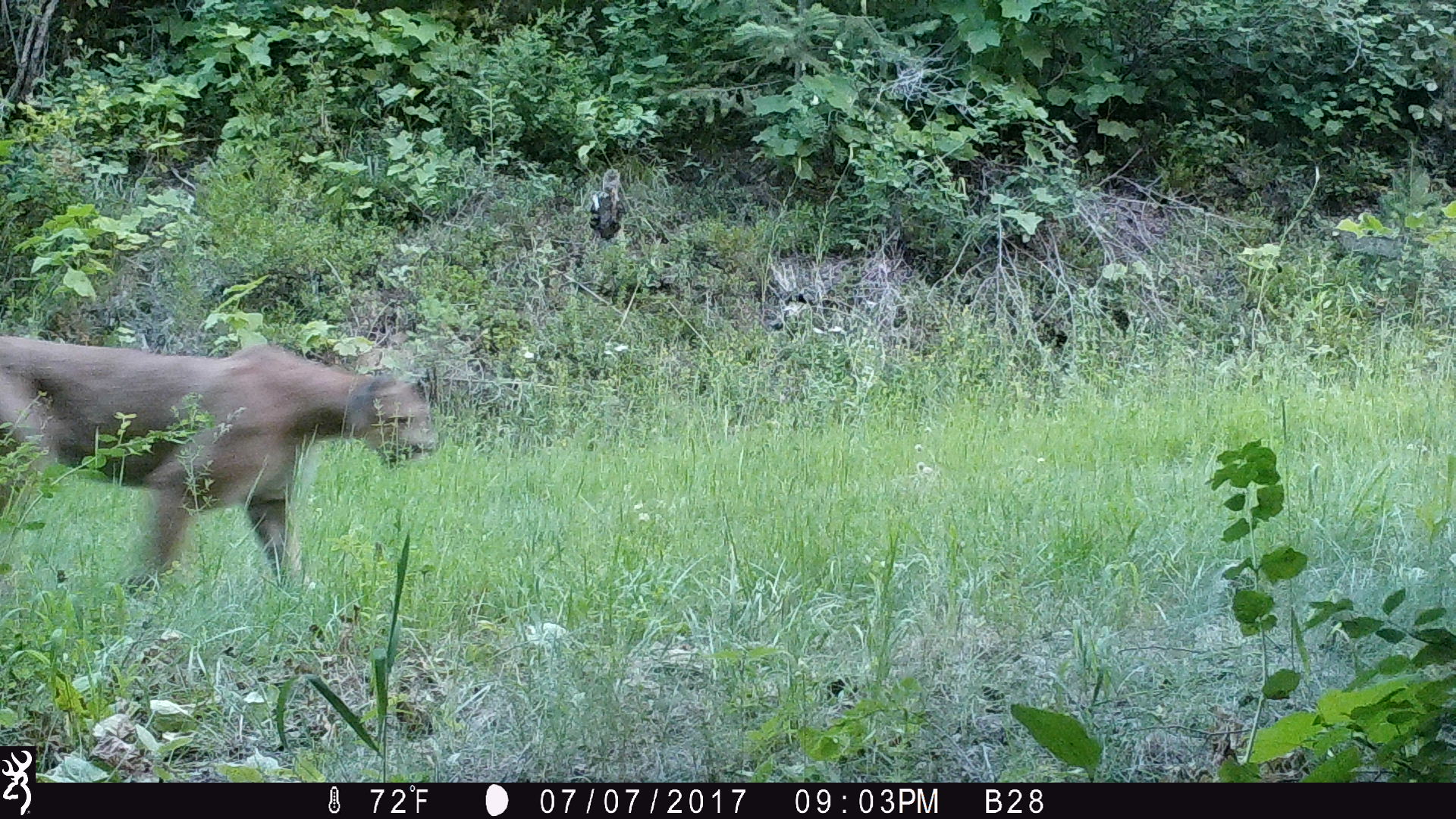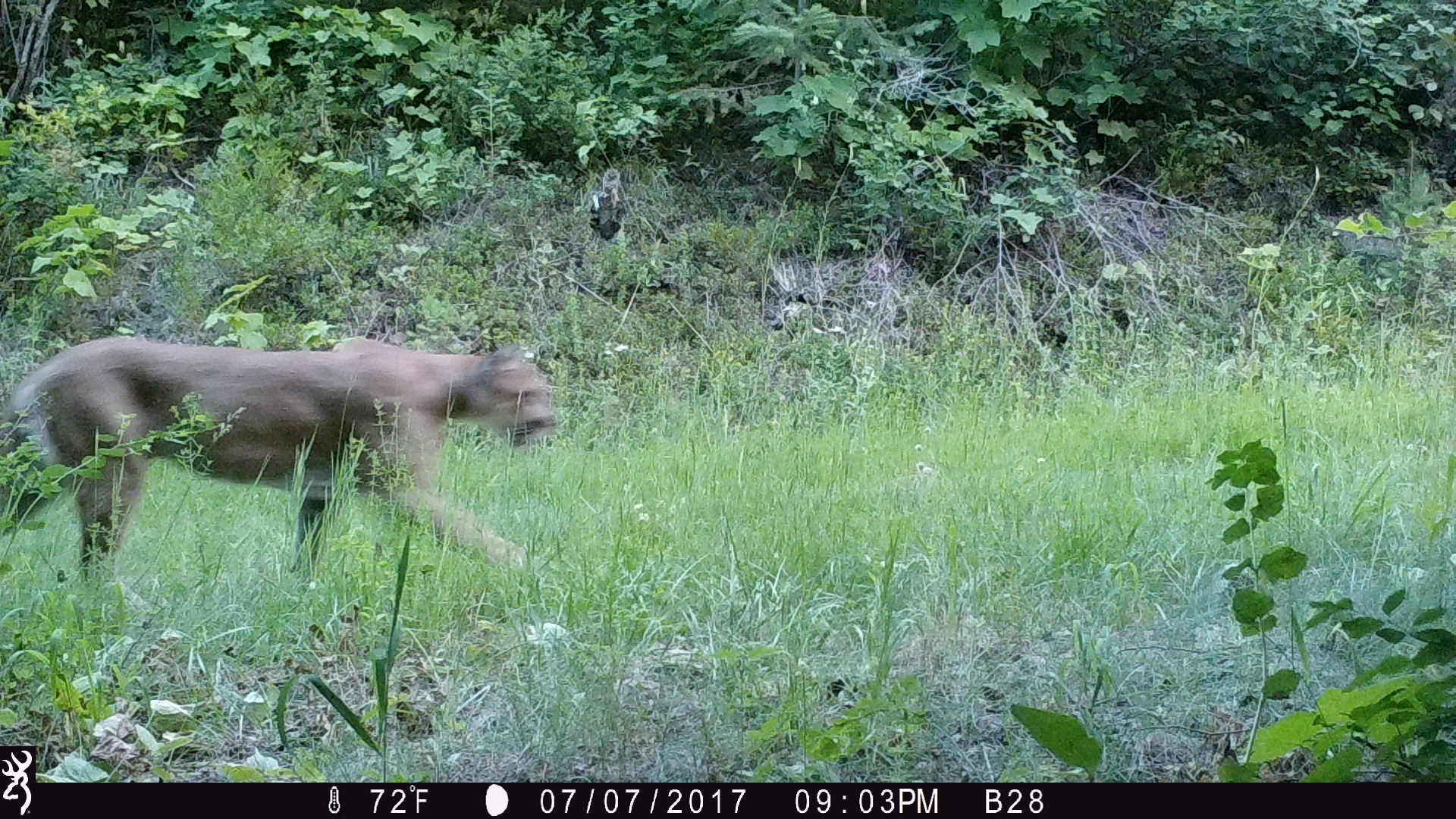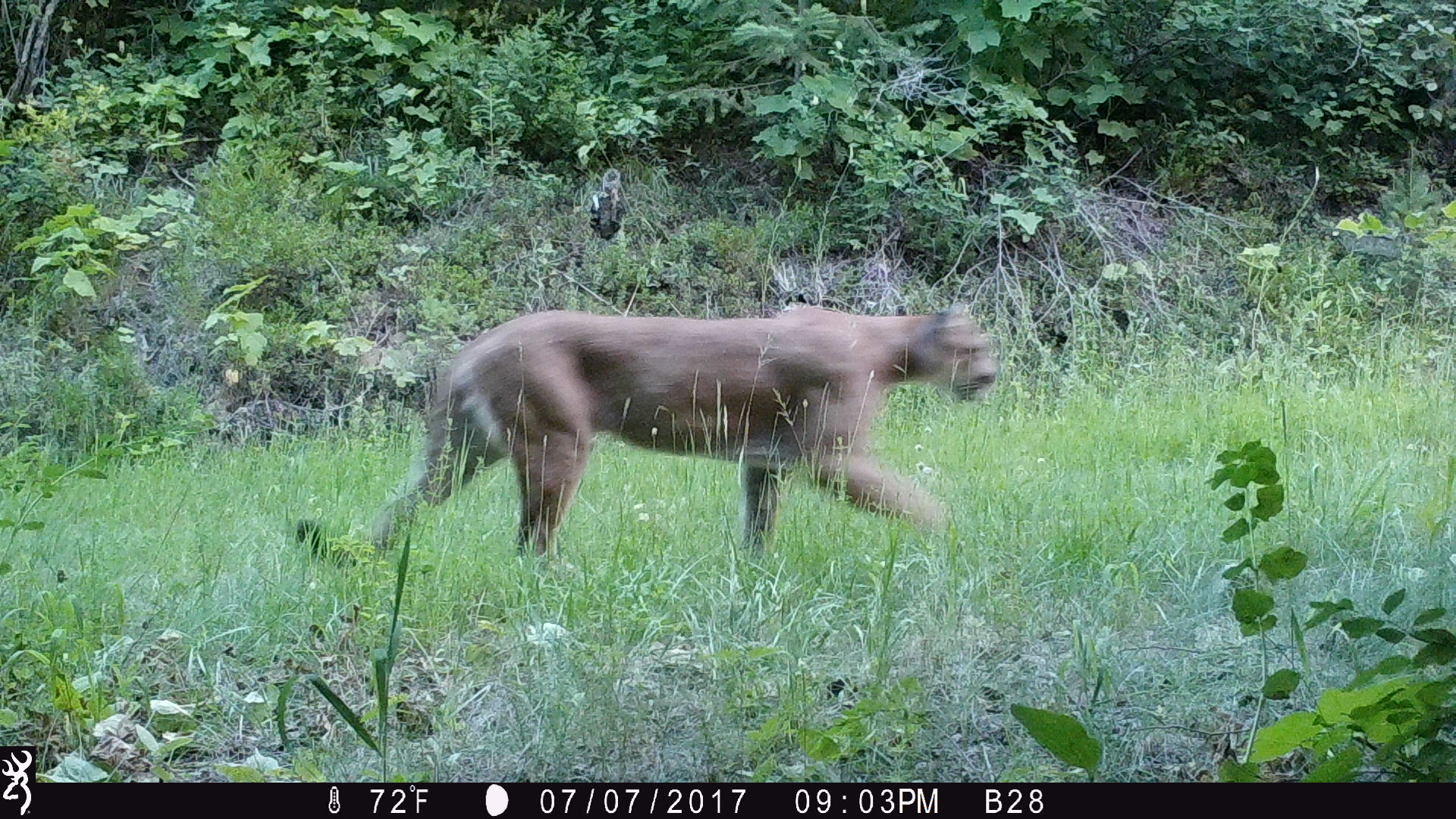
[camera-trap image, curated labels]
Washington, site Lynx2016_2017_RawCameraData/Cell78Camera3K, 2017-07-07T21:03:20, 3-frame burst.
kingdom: Animalia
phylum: Chordata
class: Mammalia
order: Carnivora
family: Felidae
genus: Puma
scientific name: Puma concolor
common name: mountain lion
Puma concolor (mountain lion). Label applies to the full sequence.